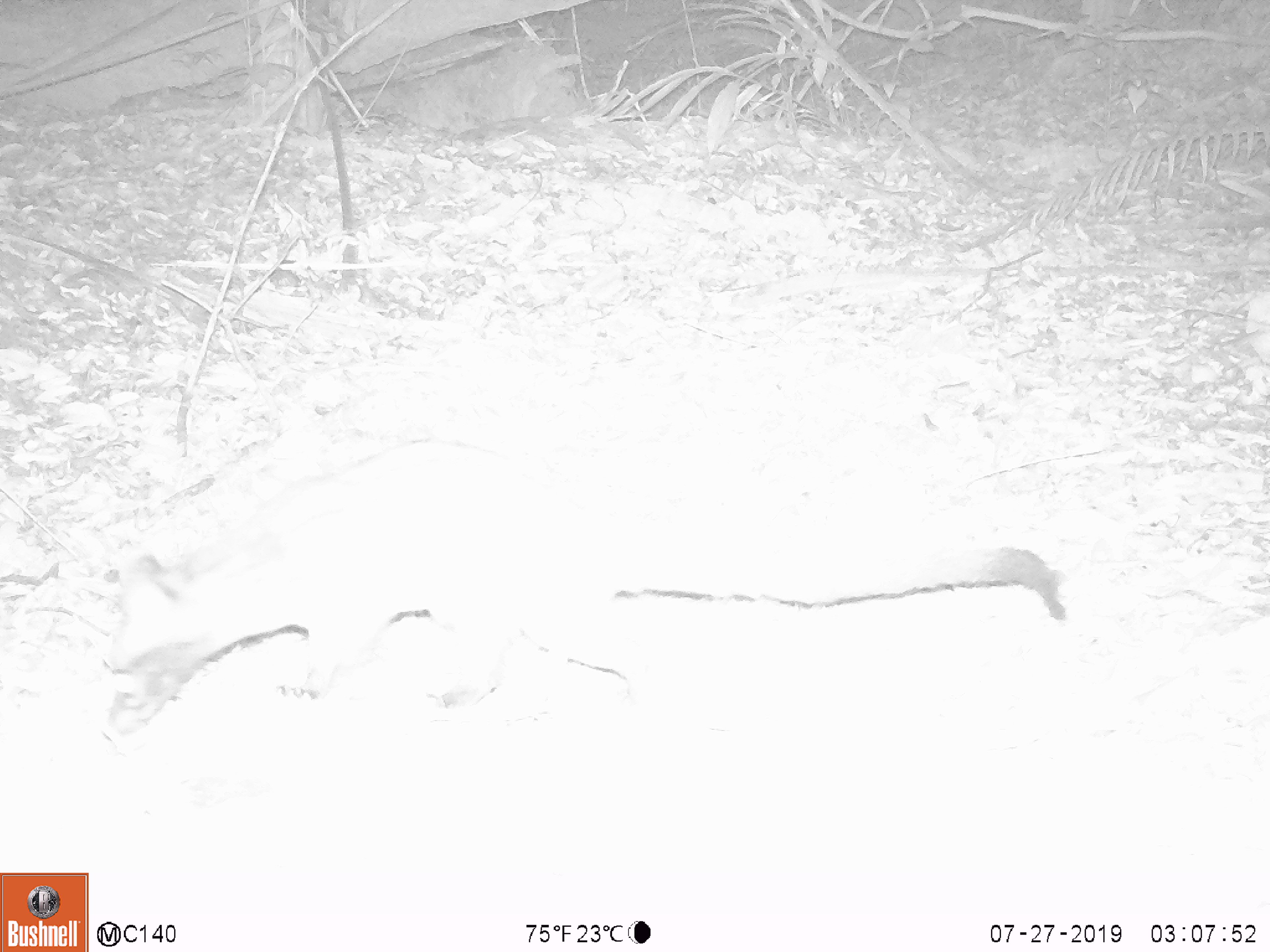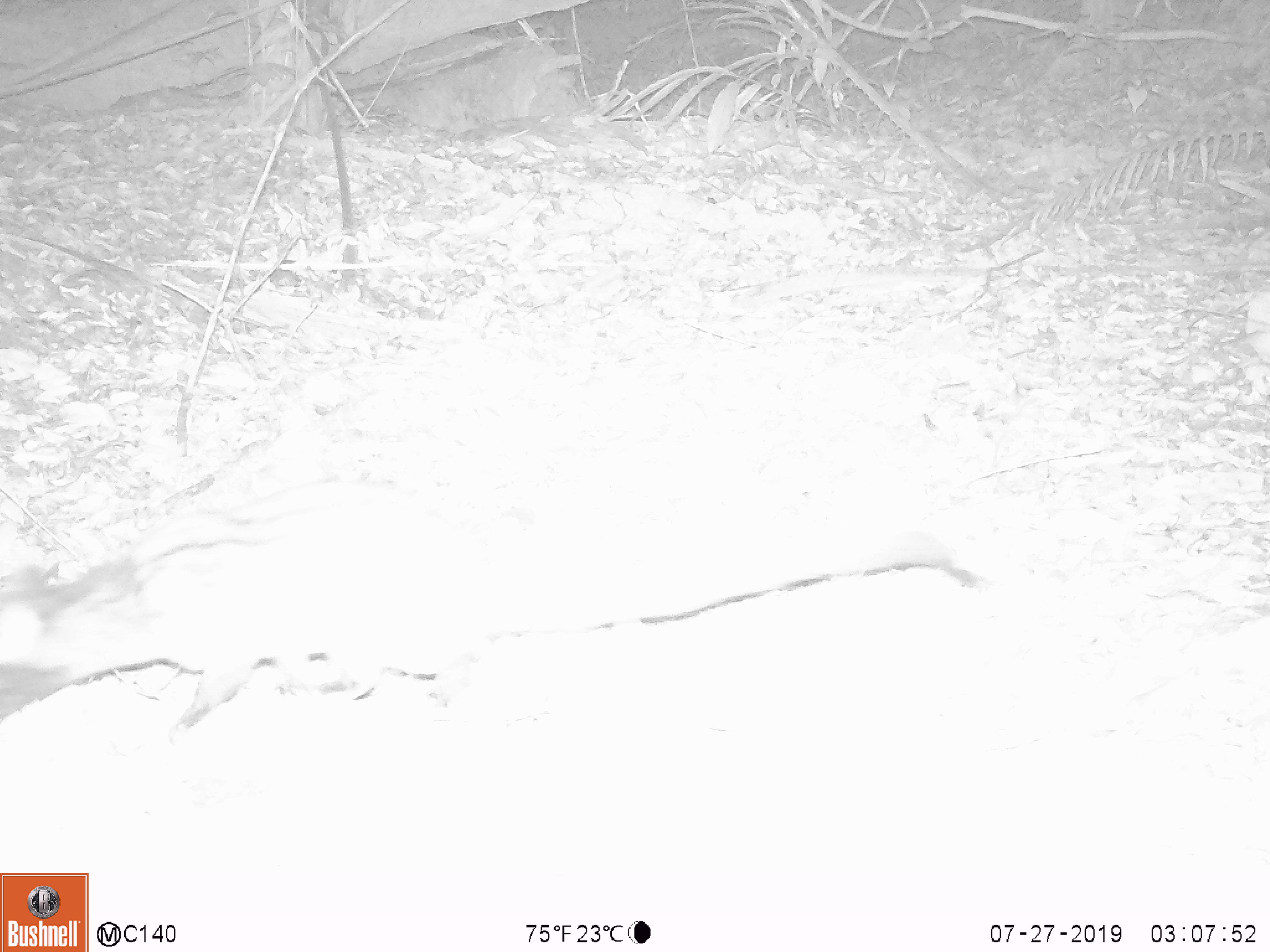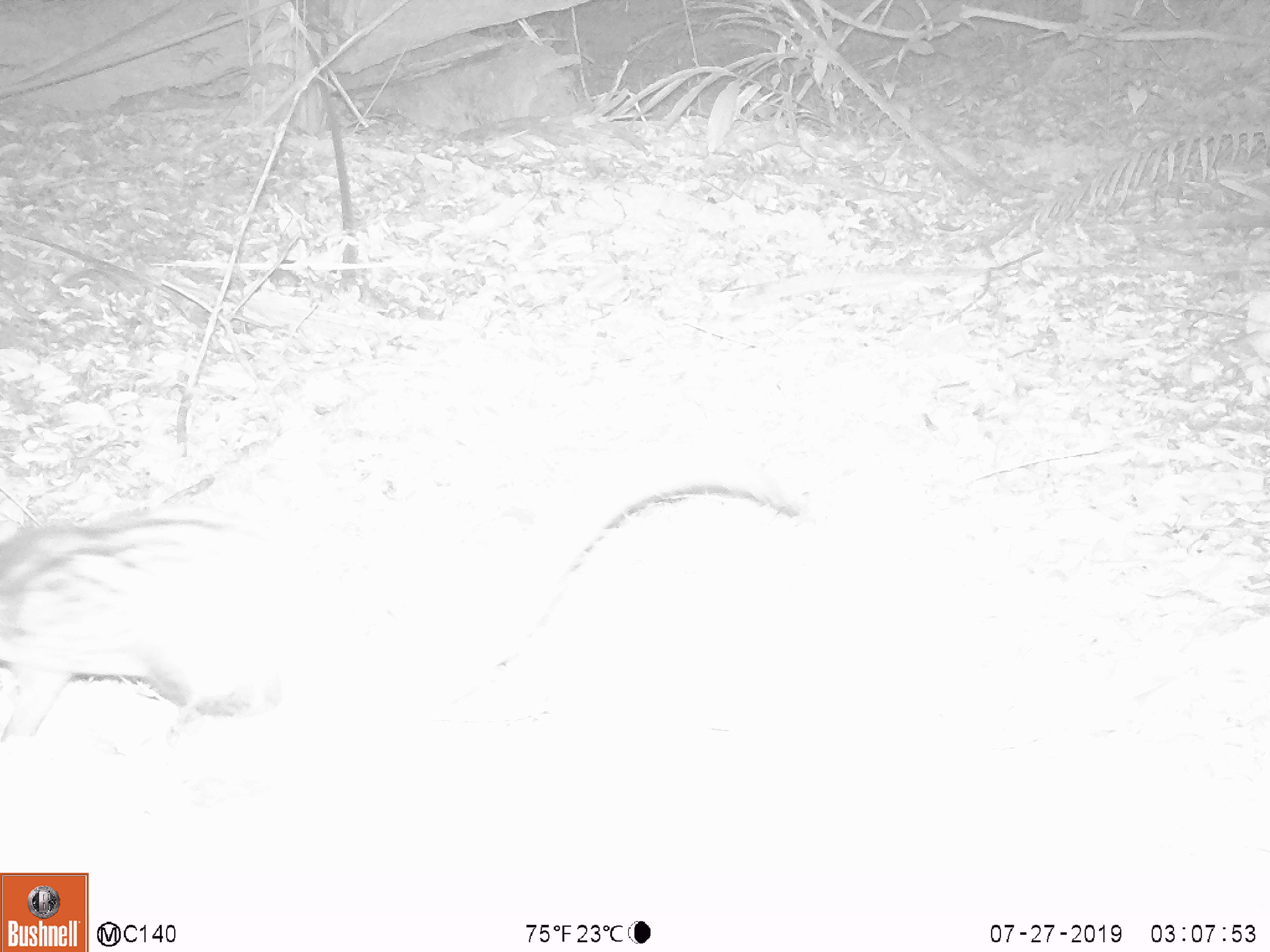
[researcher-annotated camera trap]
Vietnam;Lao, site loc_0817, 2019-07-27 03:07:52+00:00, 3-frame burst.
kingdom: Animalia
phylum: Chordata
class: Mammalia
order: Carnivora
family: Viverridae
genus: Paradoxurus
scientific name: Paradoxurus hermaphroditus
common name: common palm civet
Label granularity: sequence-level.